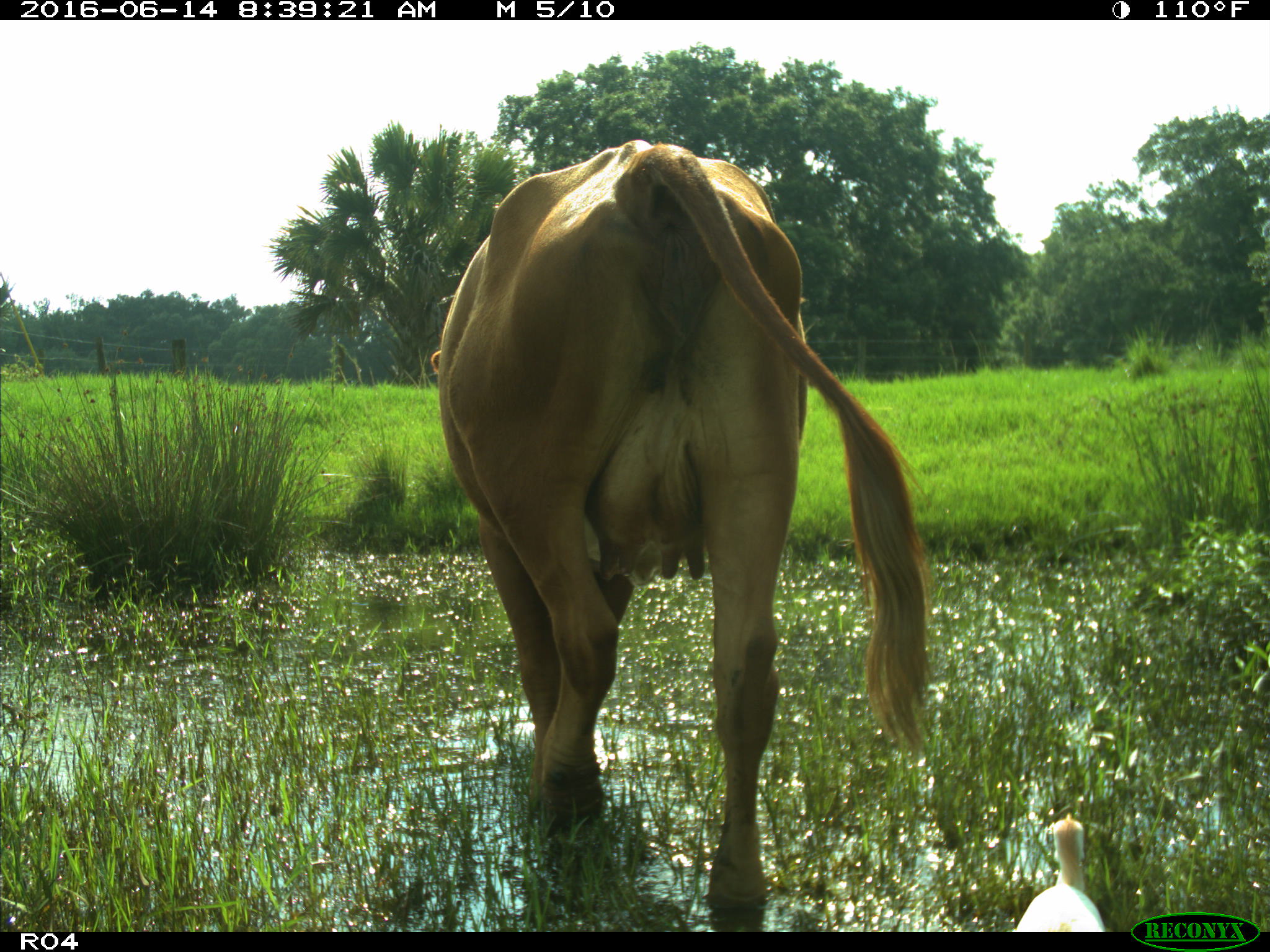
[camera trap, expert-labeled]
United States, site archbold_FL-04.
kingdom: Animalia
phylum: Chordata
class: Mammalia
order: Artiodactyla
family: Bovidae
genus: Bos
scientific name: Bos taurus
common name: domestic cow